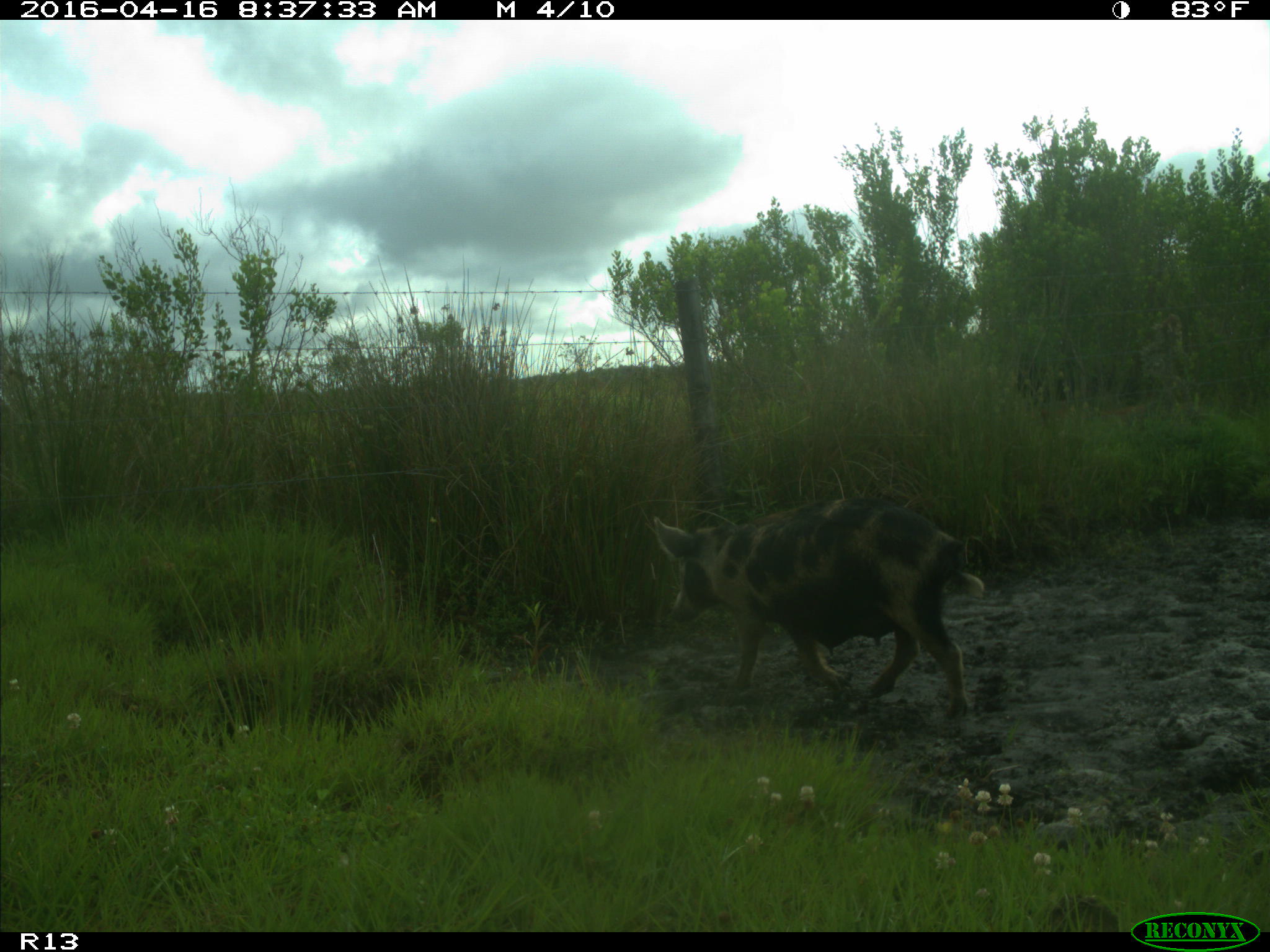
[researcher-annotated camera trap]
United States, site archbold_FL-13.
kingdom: Animalia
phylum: Chordata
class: Mammalia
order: Artiodactyla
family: Suidae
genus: Sus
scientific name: Sus scrofa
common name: wild boar